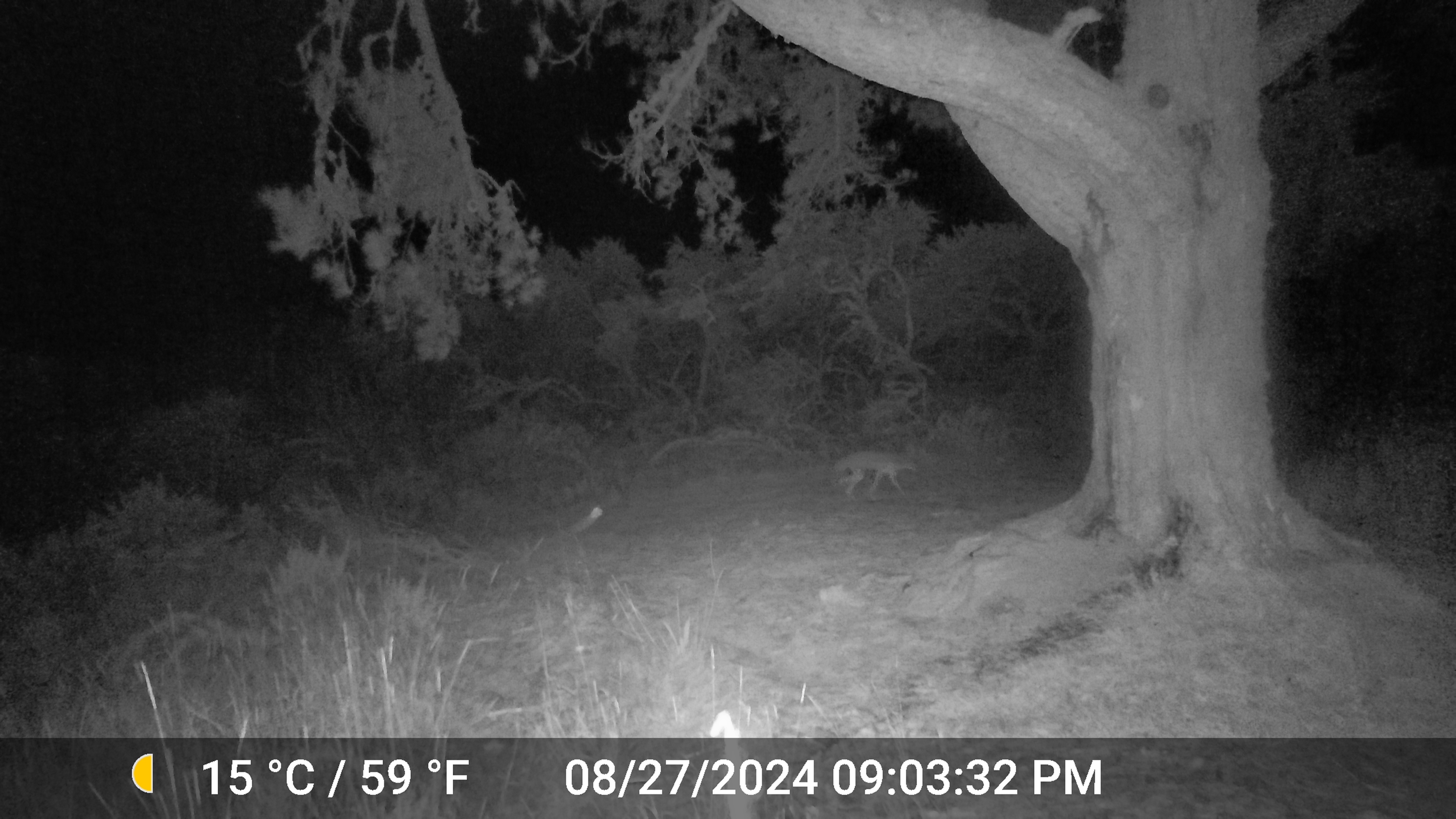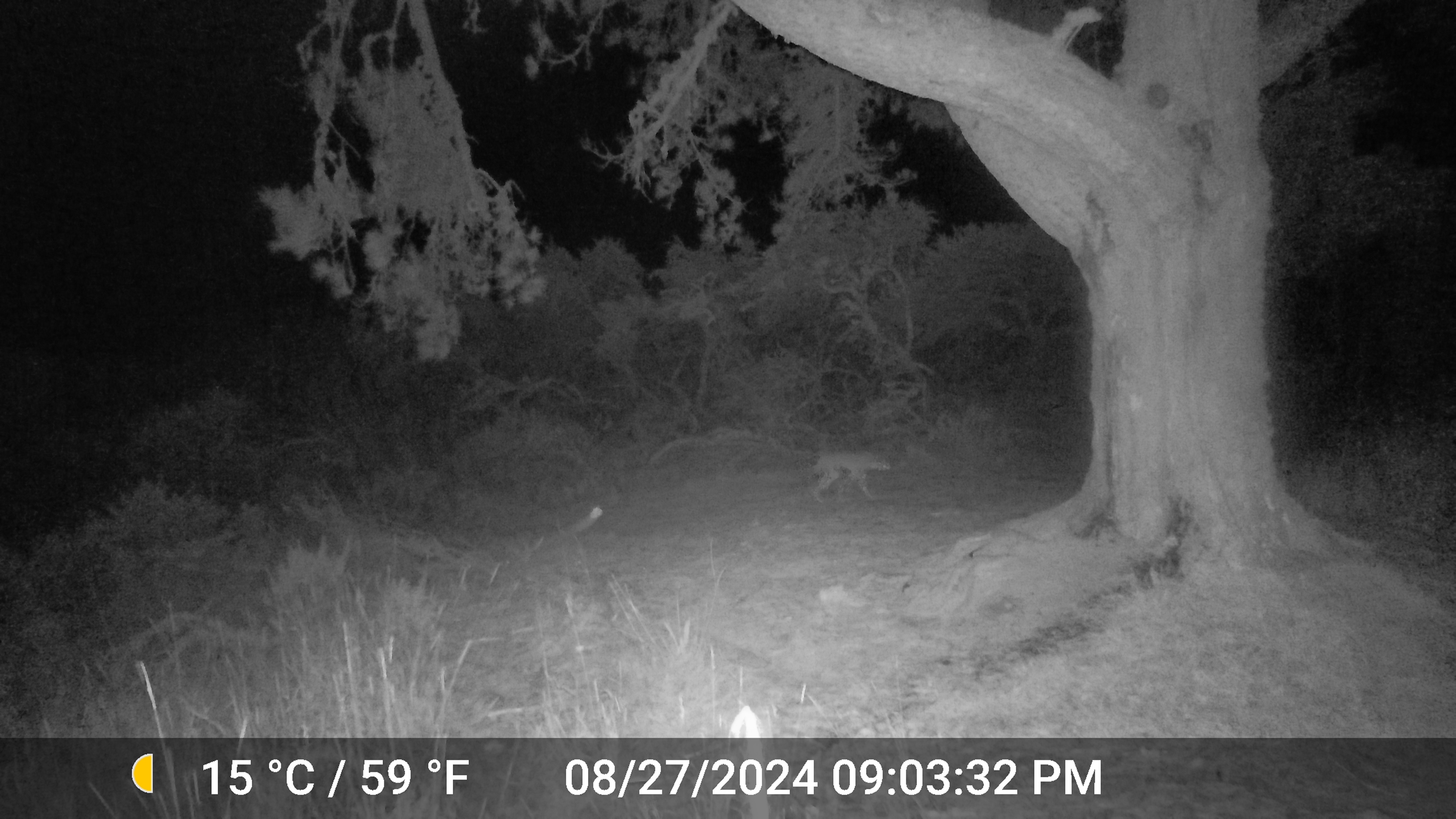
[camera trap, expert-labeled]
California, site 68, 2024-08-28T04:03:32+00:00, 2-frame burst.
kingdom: Animalia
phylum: Chordata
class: Mammalia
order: Carnivora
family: Canidae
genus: Canis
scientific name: Canis latrans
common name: coyote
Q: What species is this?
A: Coyote (Canis latrans).